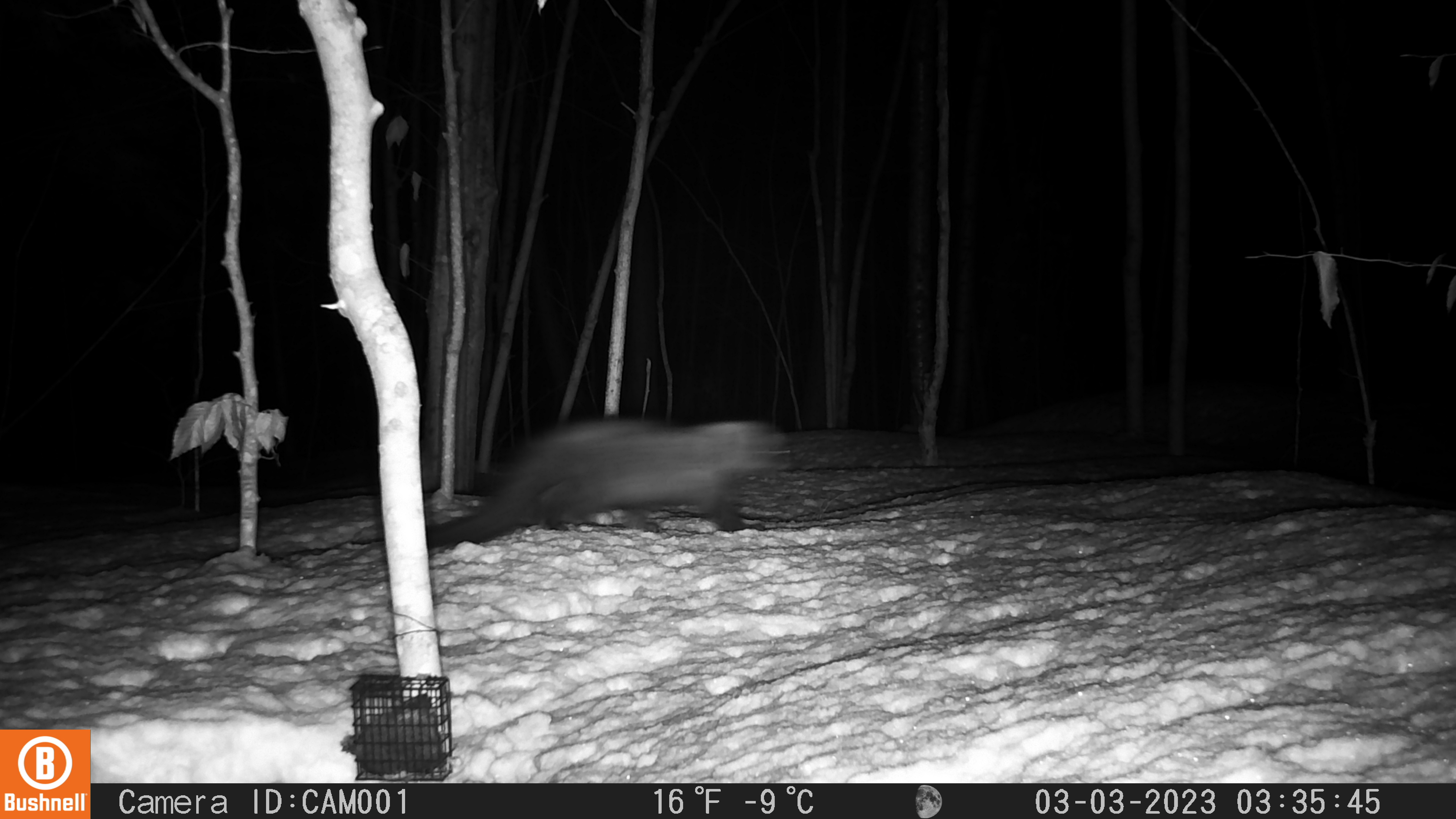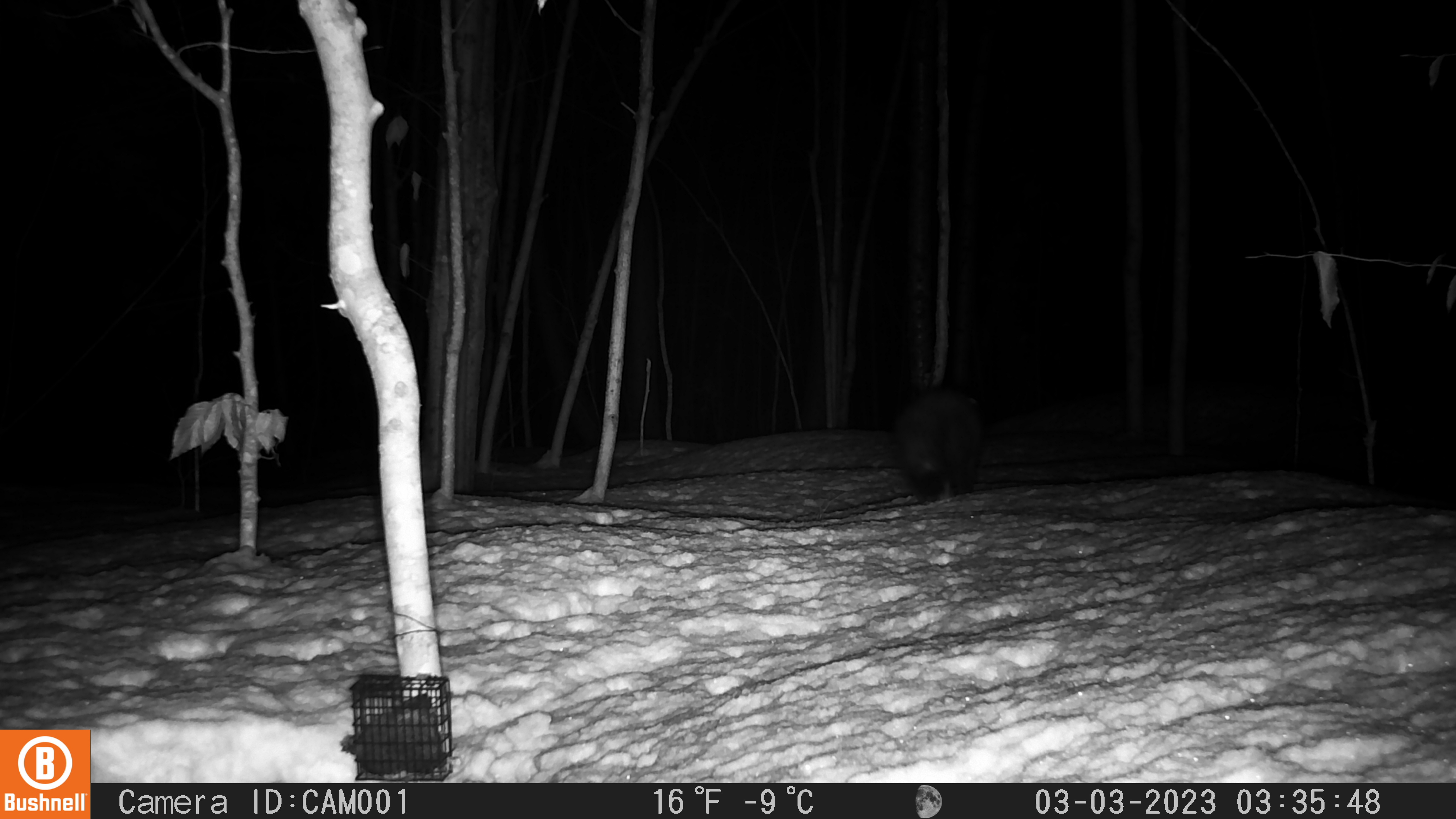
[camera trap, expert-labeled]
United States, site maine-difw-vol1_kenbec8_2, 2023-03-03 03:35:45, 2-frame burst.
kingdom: Animalia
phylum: Chordata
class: Mammalia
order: Carnivora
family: Mustelidae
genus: Pekania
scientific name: Pekania pennanti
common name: fisher